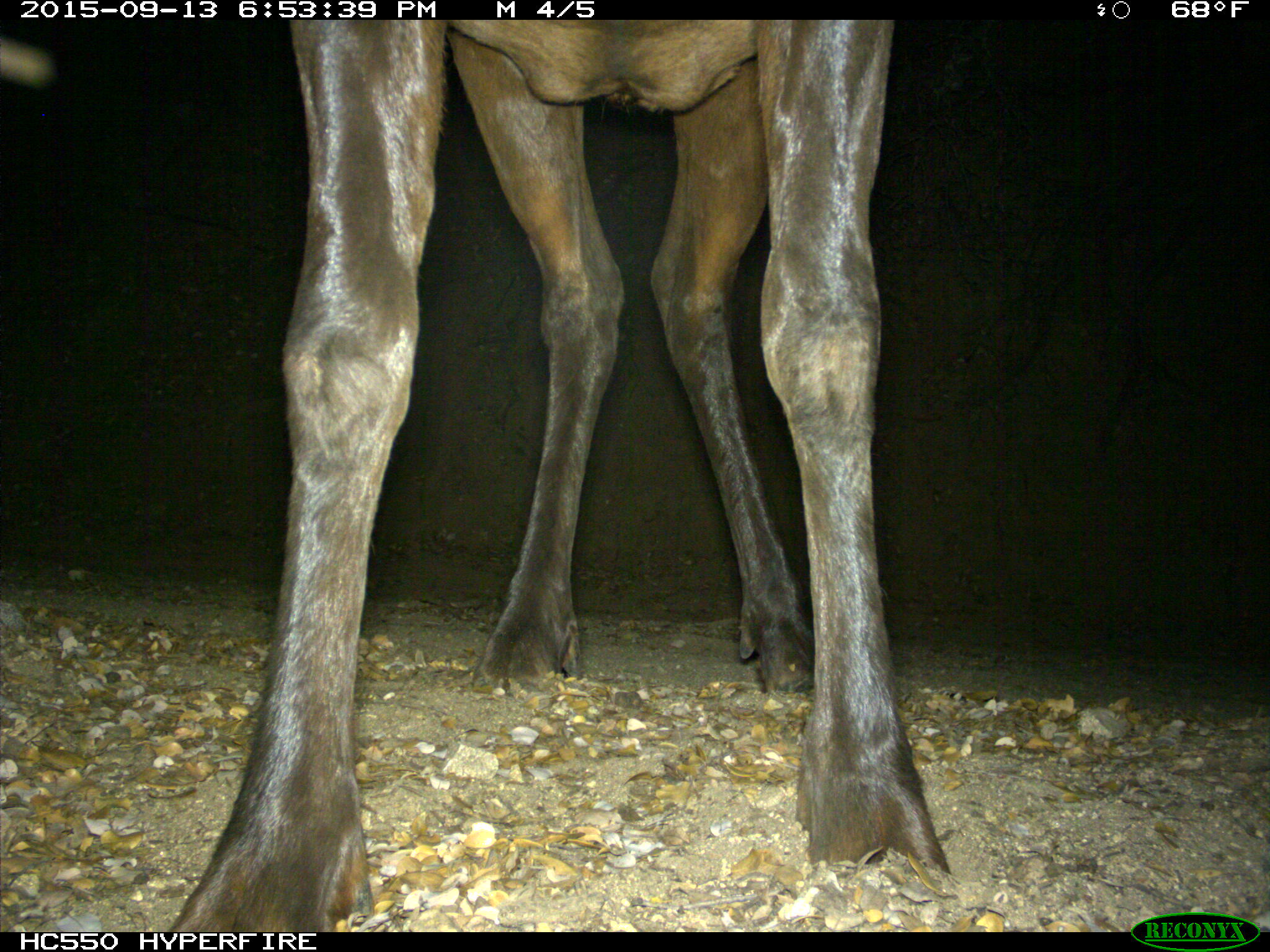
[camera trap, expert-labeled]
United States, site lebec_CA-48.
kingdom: Animalia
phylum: Chordata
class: Mammalia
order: Artiodactyla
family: Cervidae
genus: Cervus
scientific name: Cervus canadensis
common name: elk